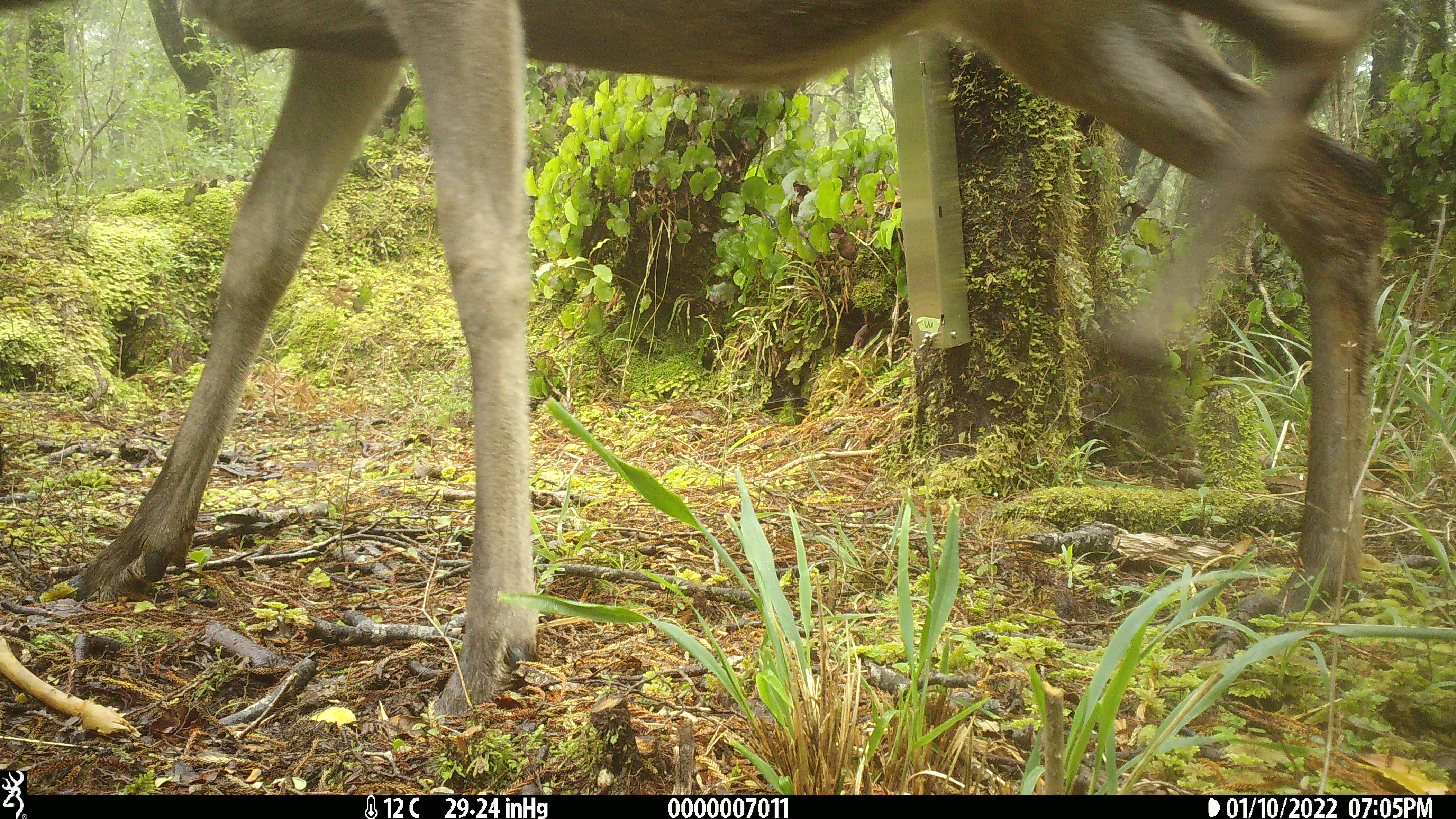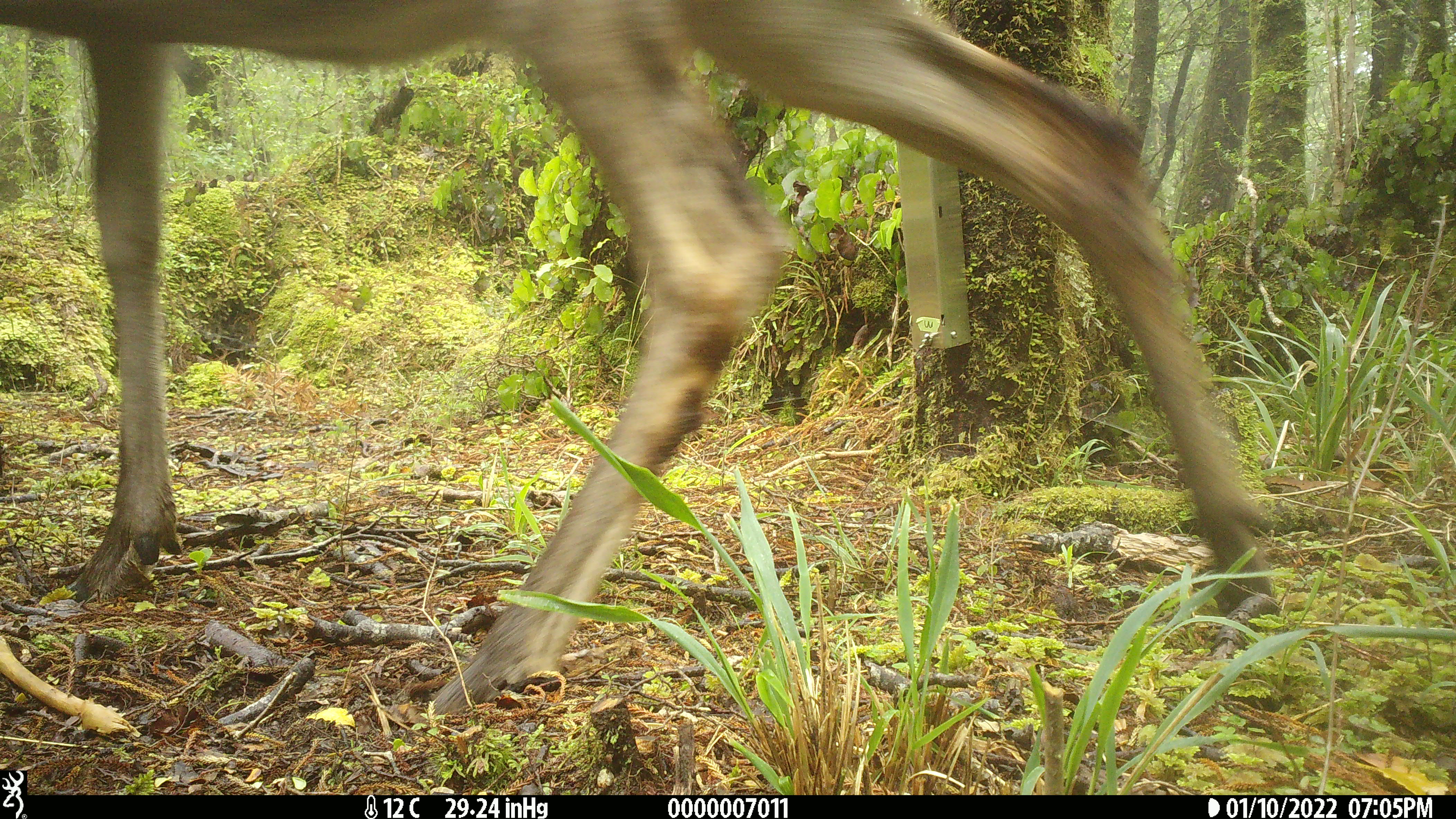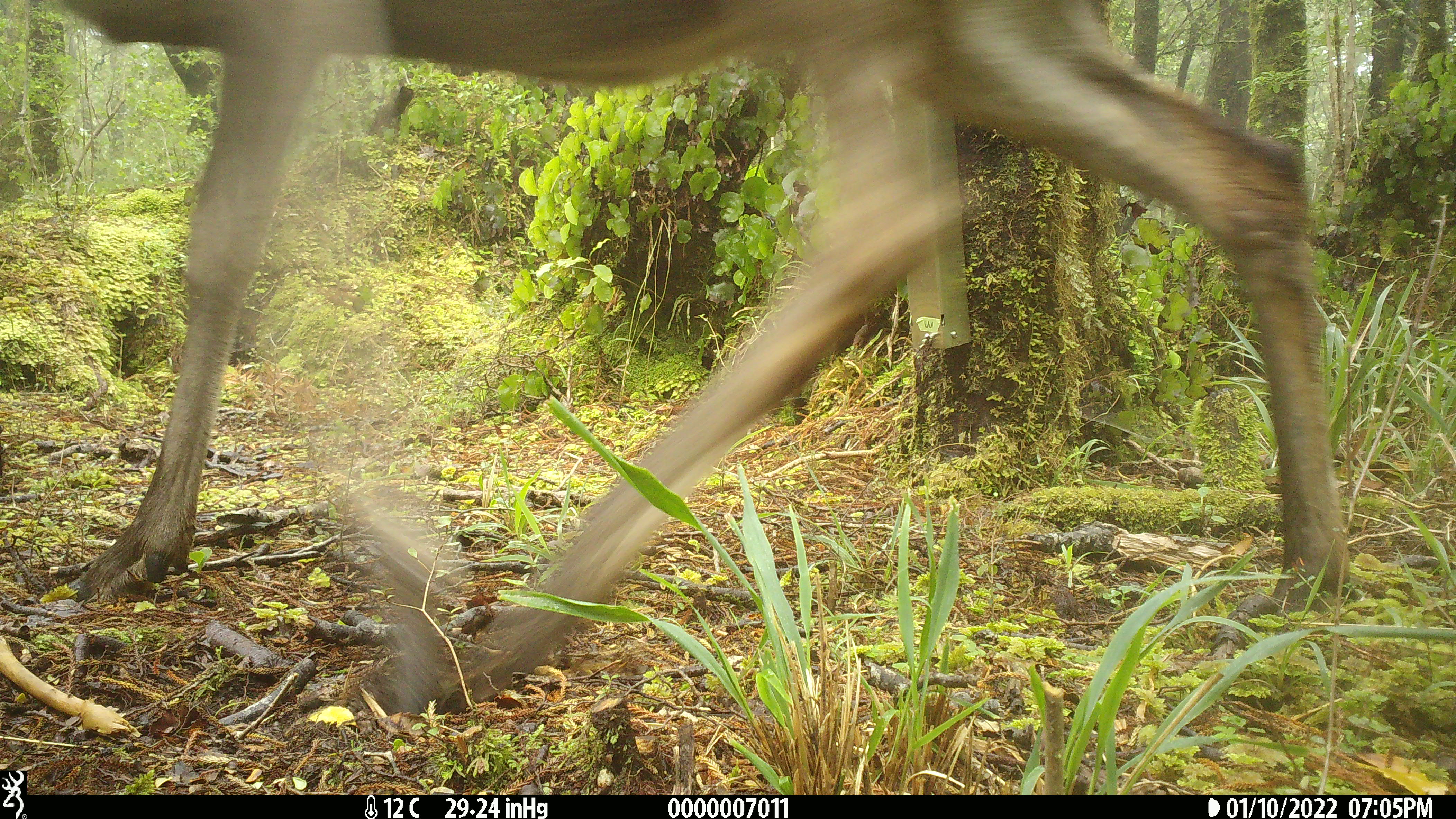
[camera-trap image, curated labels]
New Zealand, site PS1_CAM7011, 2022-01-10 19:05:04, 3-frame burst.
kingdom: Animalia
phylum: Chordata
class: Mammalia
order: Artiodactyla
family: Cervidae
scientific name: Cervidae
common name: deer